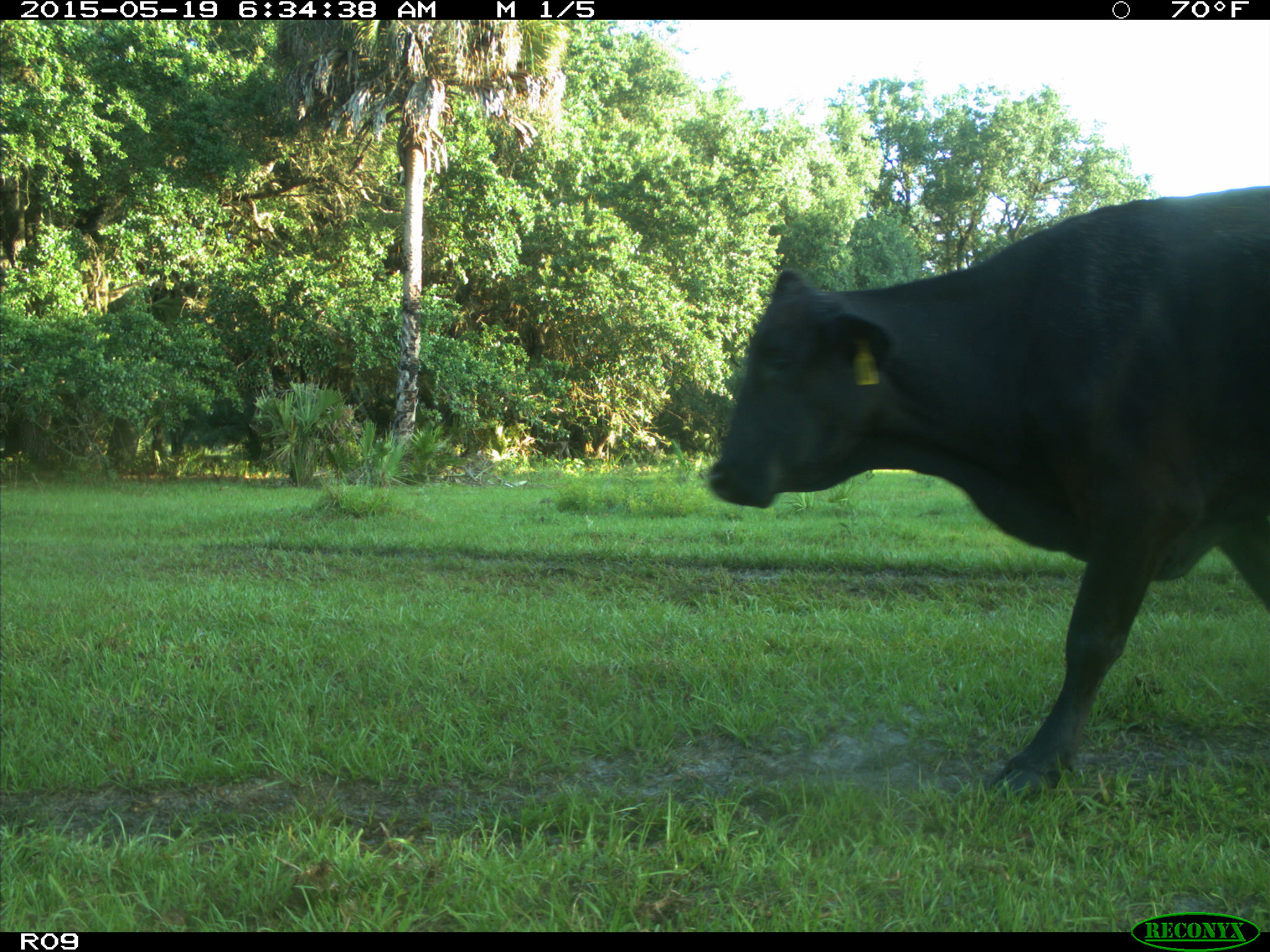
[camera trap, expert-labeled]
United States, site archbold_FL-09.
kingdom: Animalia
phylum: Chordata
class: Mammalia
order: Artiodactyla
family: Bovidae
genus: Bos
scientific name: Bos taurus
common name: domestic cow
Bos taurus (domestic cow).